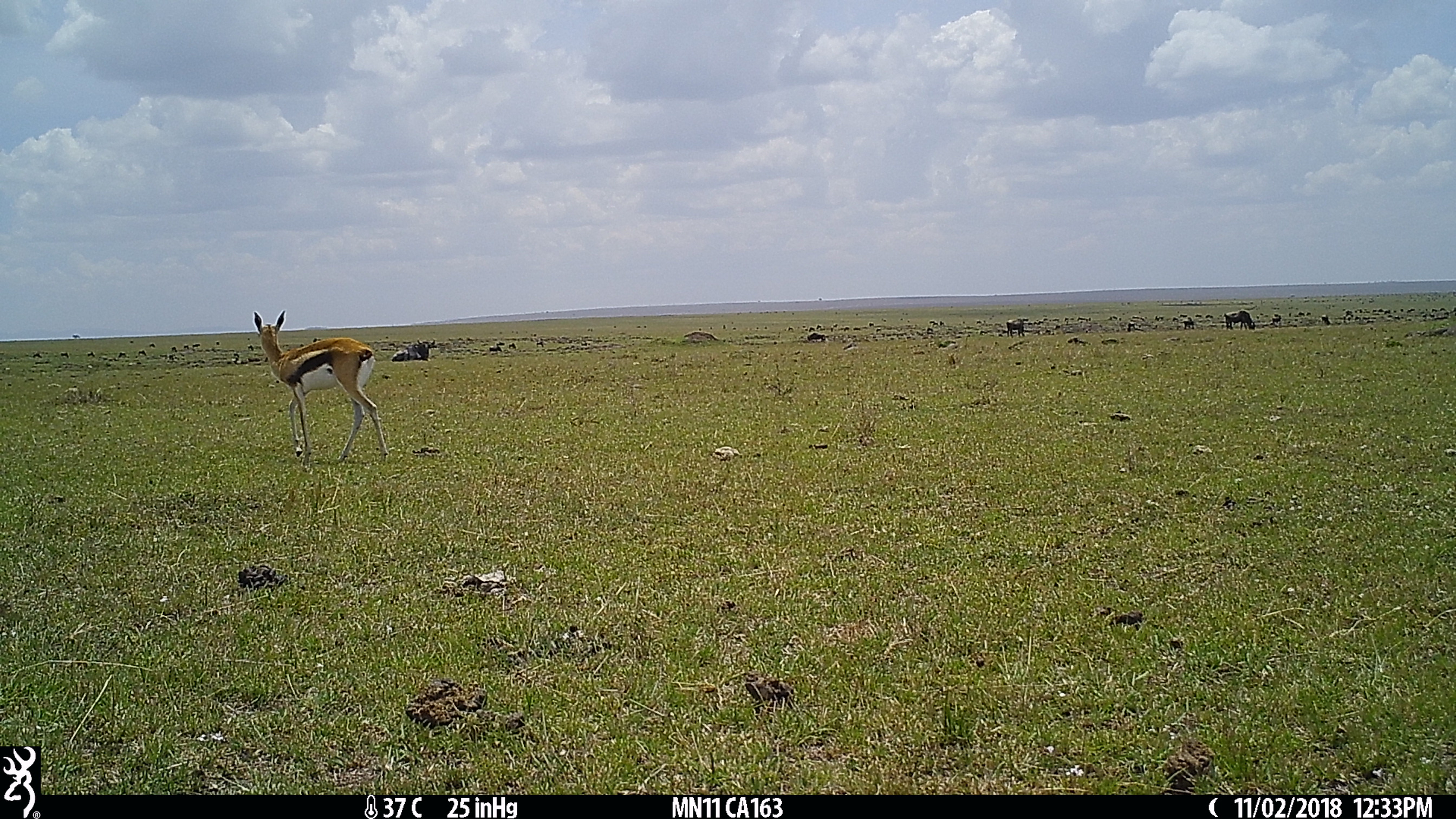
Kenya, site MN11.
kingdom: Animalia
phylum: Chordata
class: Mammalia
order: Artiodactyla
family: Bovidae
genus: Eudorcas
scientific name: Eudorcas thomsonii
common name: thomon's gazelle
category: gazelle thomsons